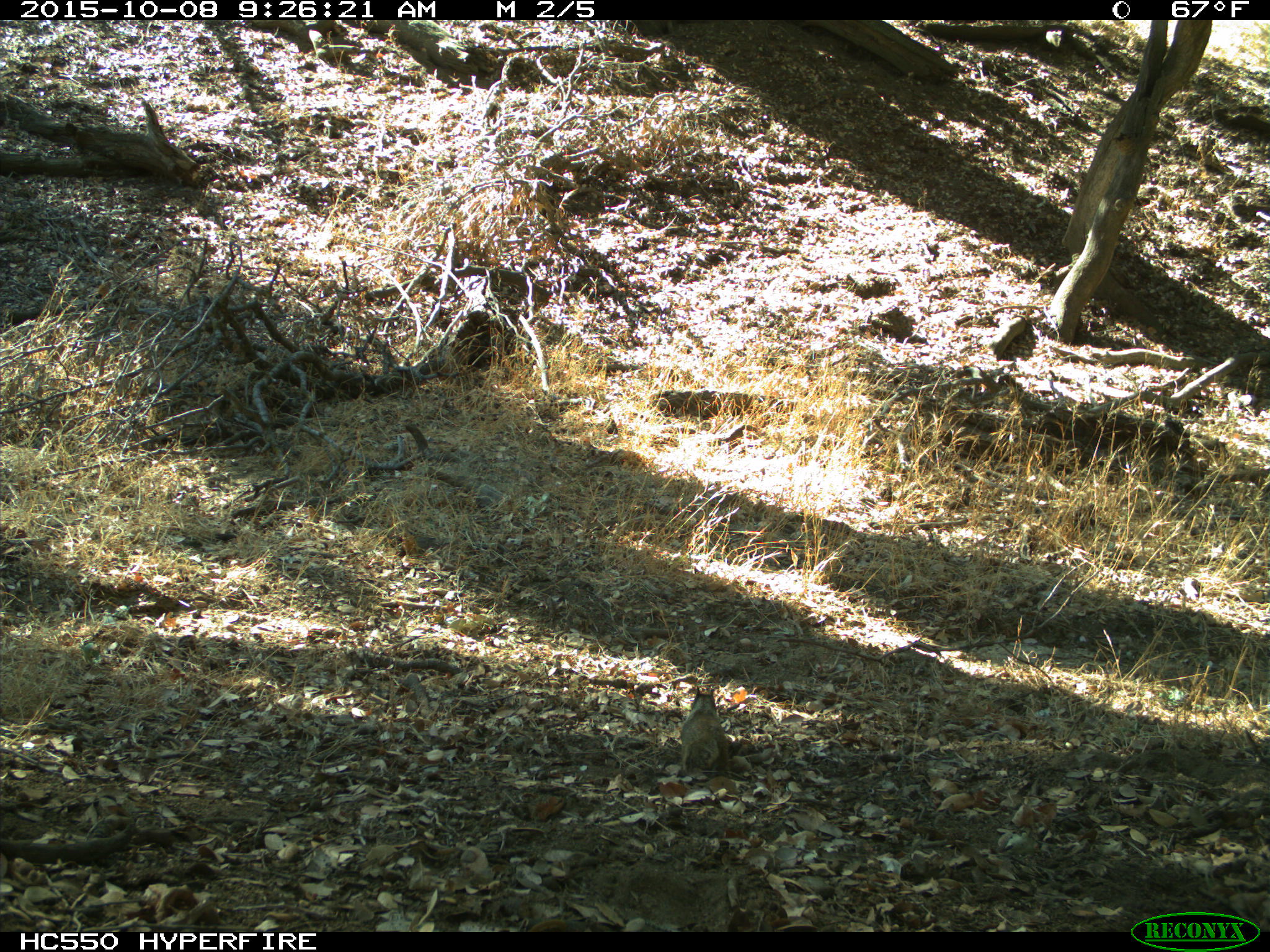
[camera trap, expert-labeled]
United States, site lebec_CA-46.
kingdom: Animalia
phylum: Chordata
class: Mammalia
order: Rodentia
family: Sciuridae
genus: Otospermophilus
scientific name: Otospermophilus beecheyi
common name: california ground squirrel